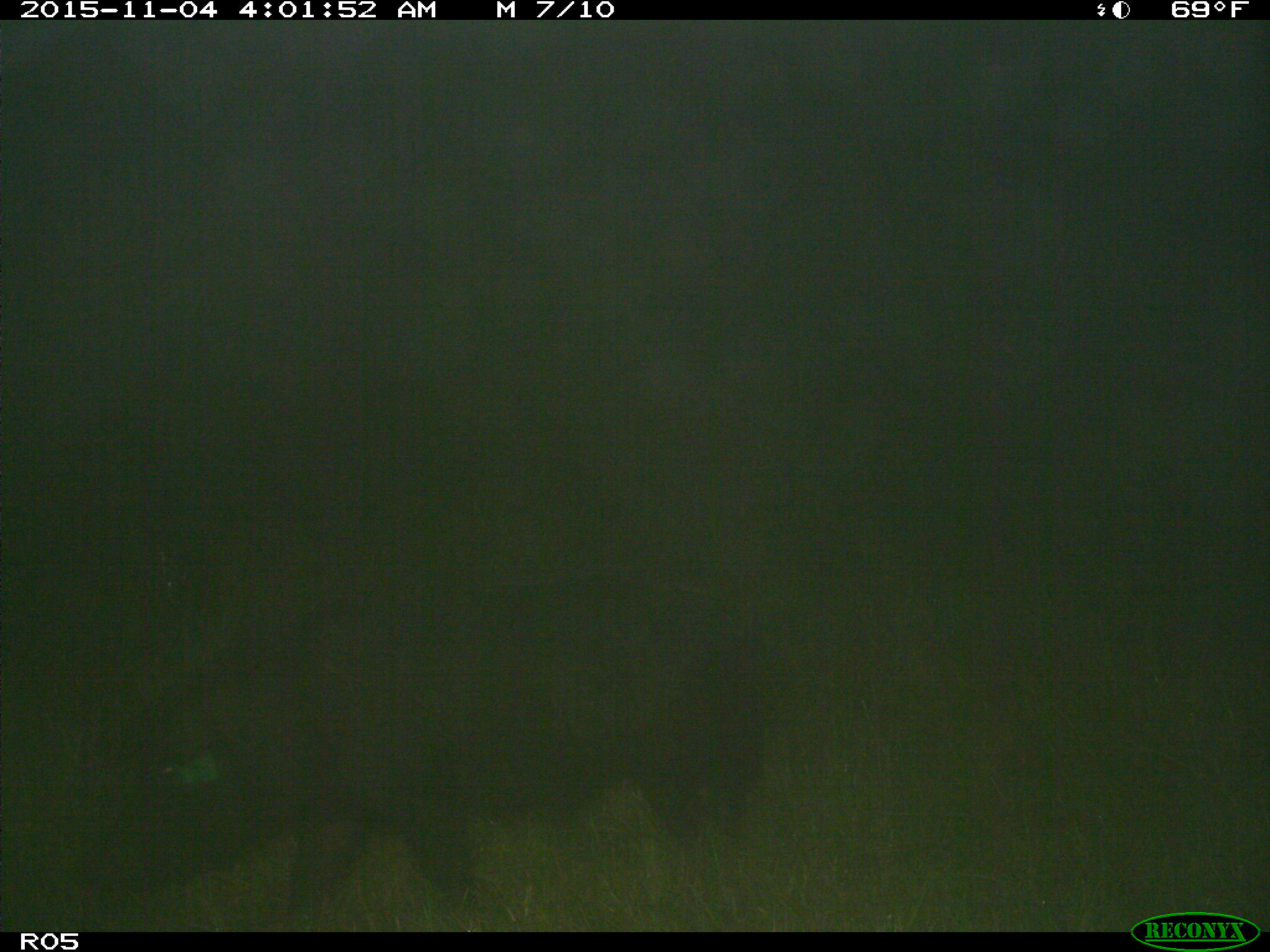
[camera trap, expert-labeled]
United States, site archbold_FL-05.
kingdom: Animalia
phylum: Chordata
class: Mammalia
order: Artiodactyla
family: Suidae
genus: Sus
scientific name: Sus scrofa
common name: wild boar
Sus scrofa (wild boar).